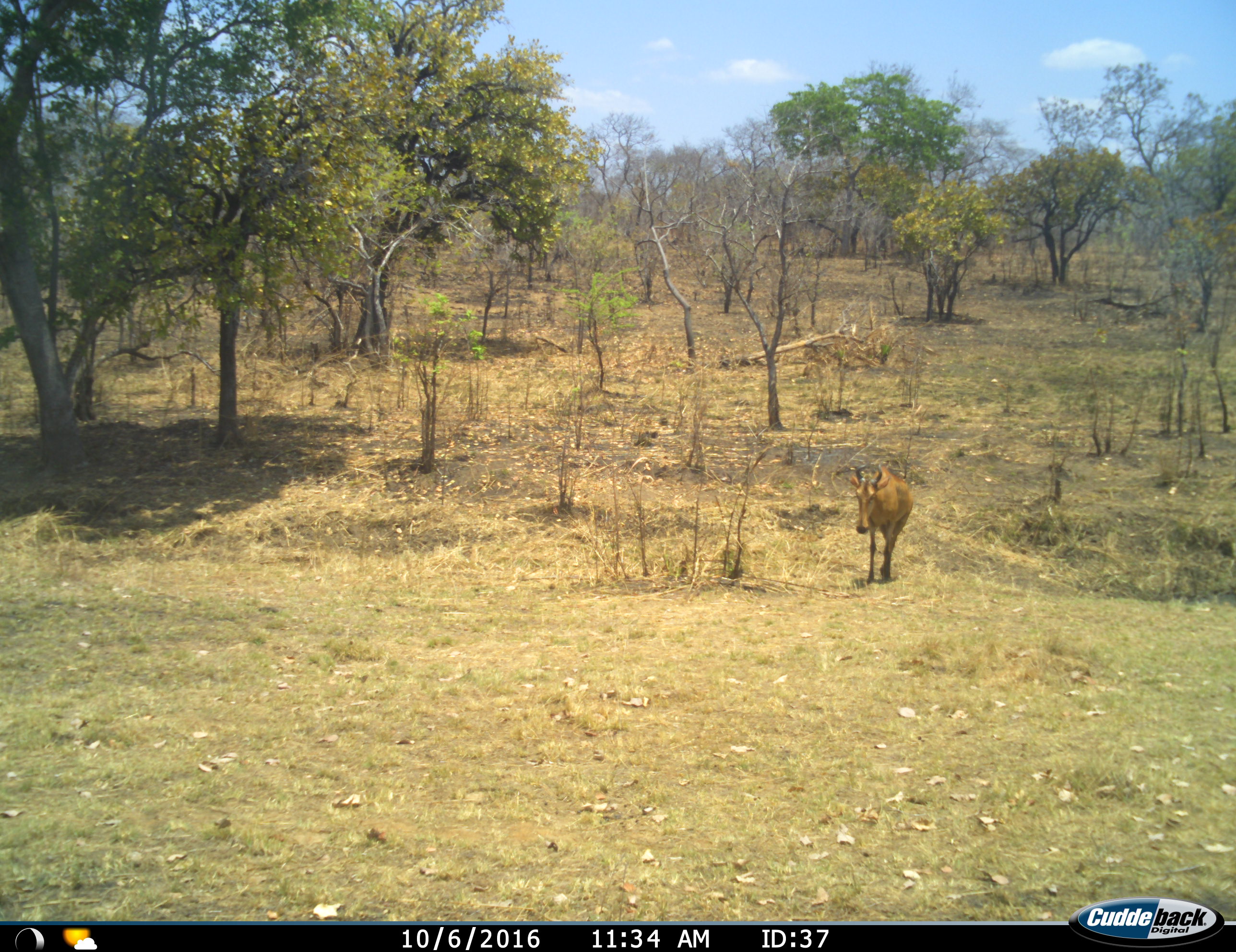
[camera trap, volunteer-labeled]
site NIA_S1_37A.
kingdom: Animalia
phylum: Chordata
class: Mammalia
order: Artiodactyla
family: Bovidae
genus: Alcelaphus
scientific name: Alcelaphus buselaphus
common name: hartebeest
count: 1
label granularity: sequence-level